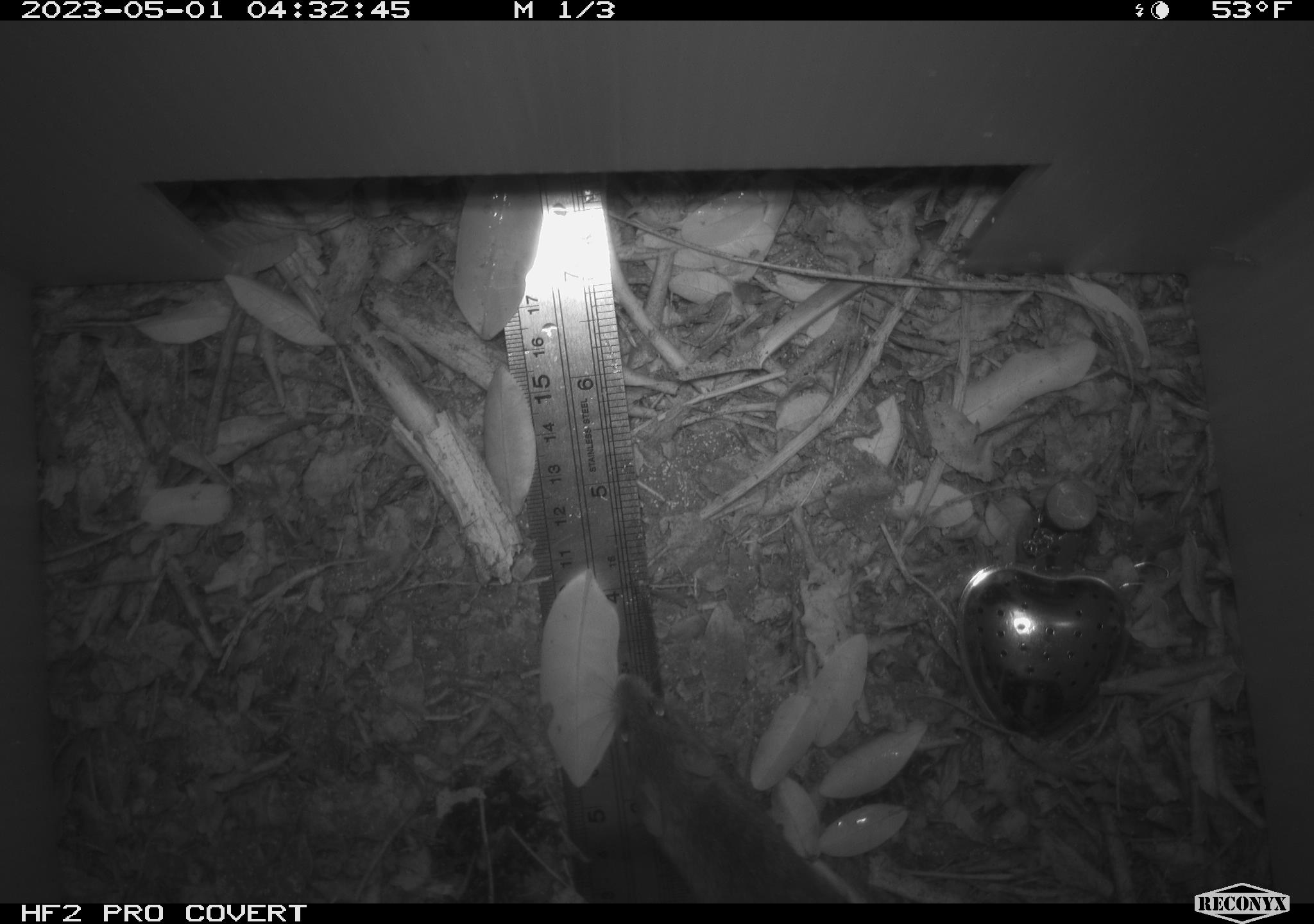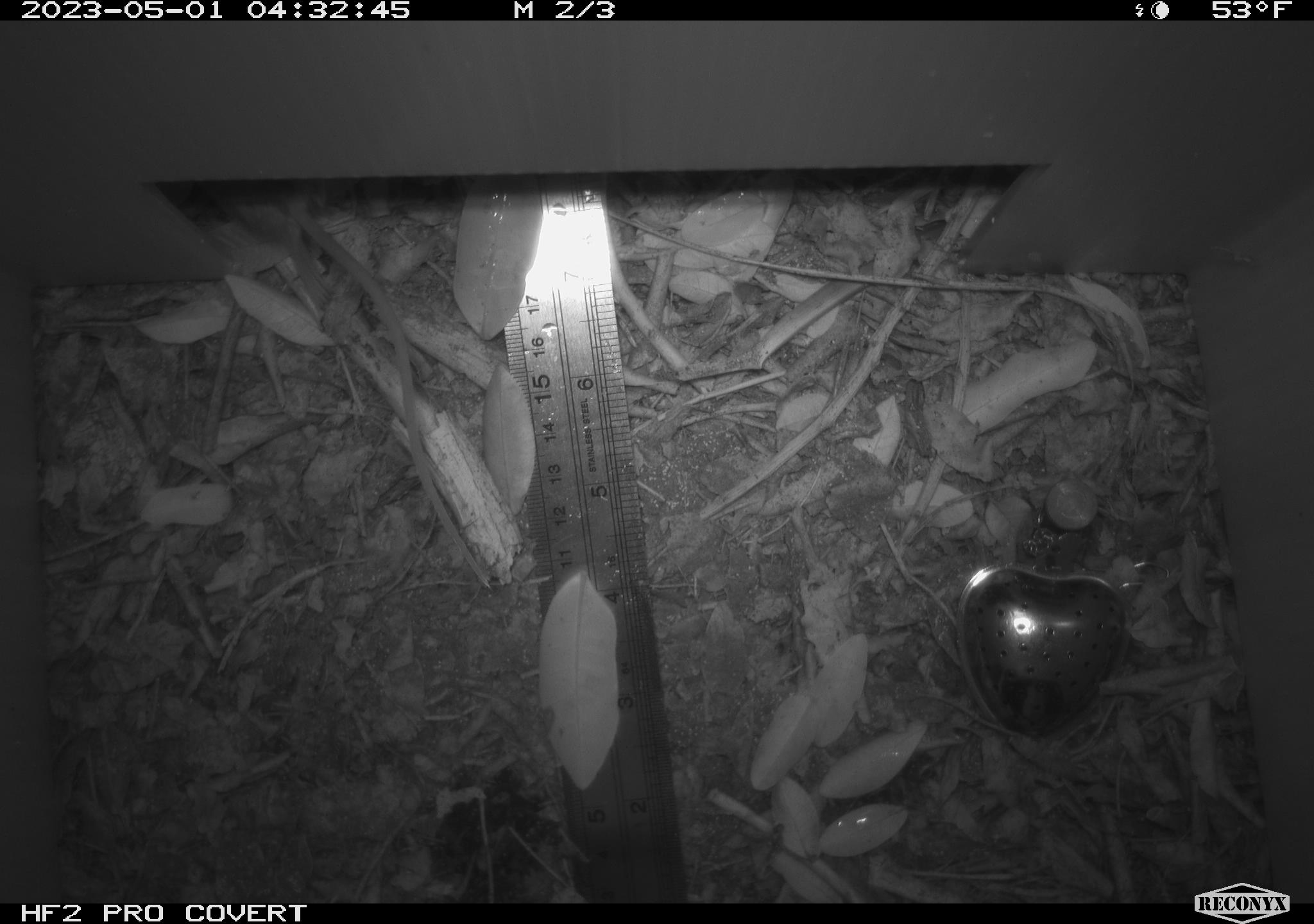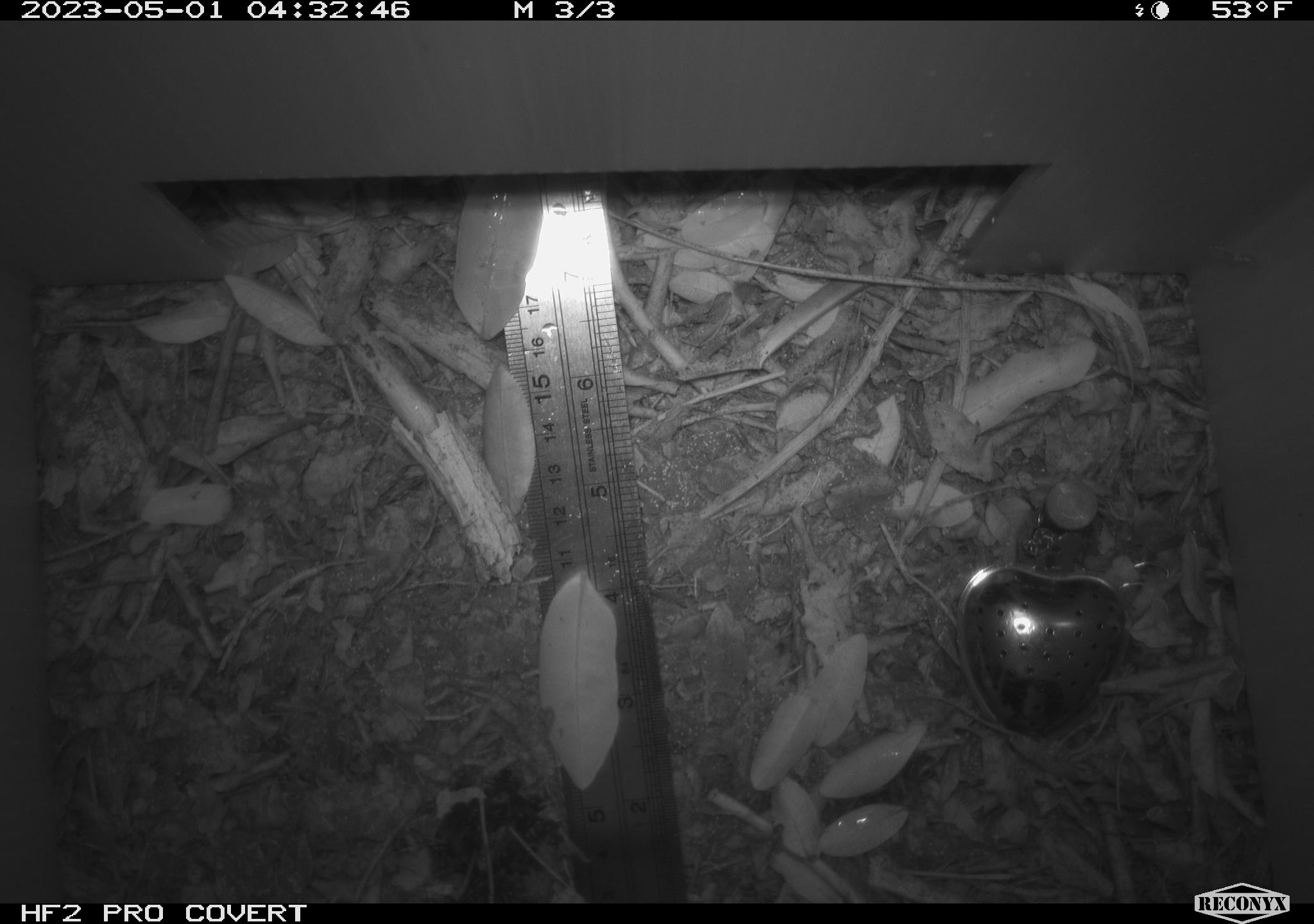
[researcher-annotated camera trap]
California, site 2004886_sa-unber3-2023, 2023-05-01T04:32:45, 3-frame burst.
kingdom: Animalia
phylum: Chordata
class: Mammalia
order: Rodentia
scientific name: Rodentia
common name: mouse species